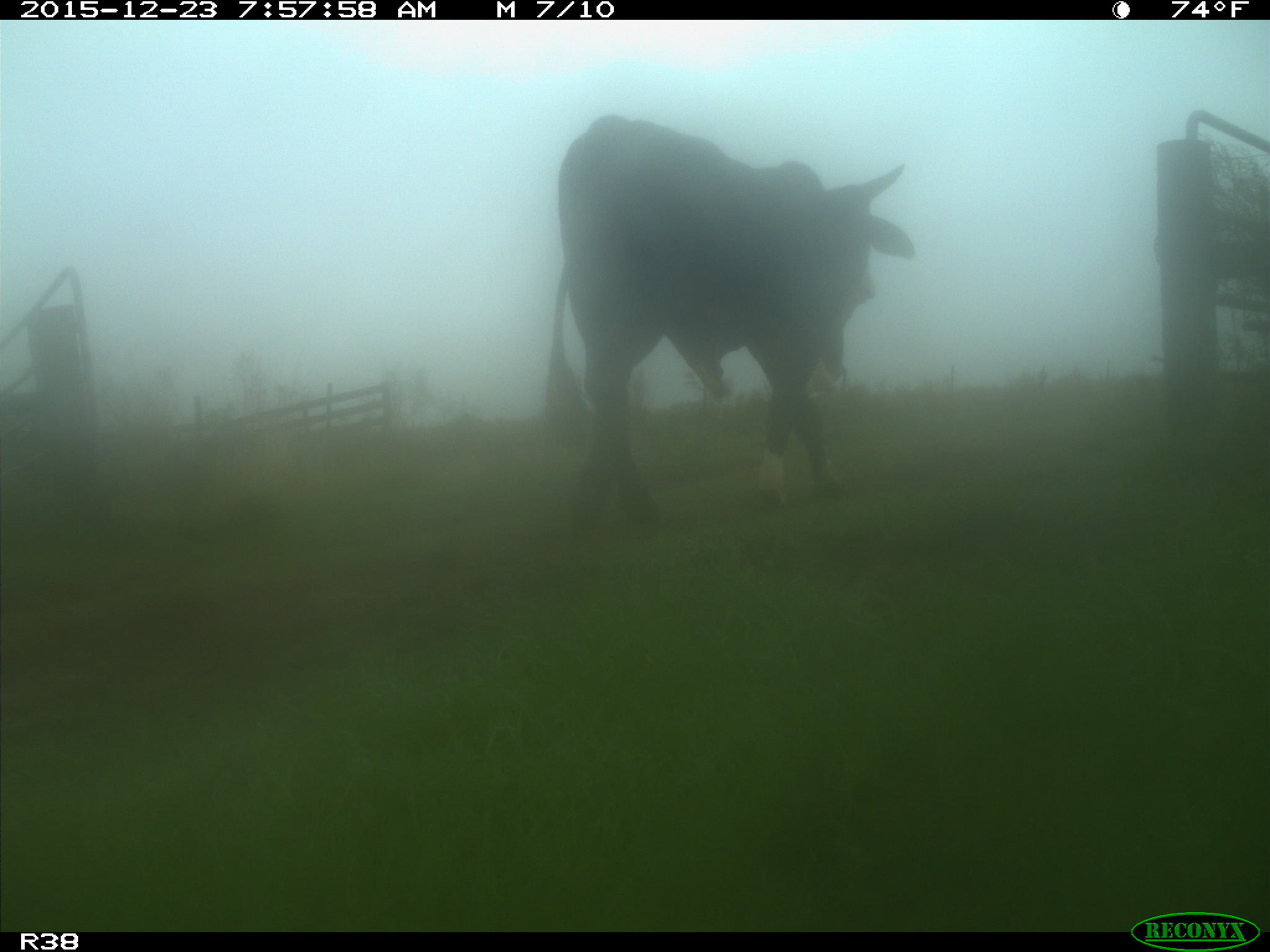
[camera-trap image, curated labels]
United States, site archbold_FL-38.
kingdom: Animalia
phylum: Chordata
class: Mammalia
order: Artiodactyla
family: Bovidae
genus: Bos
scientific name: Bos taurus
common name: domestic cow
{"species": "Bos taurus (domestic cow)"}